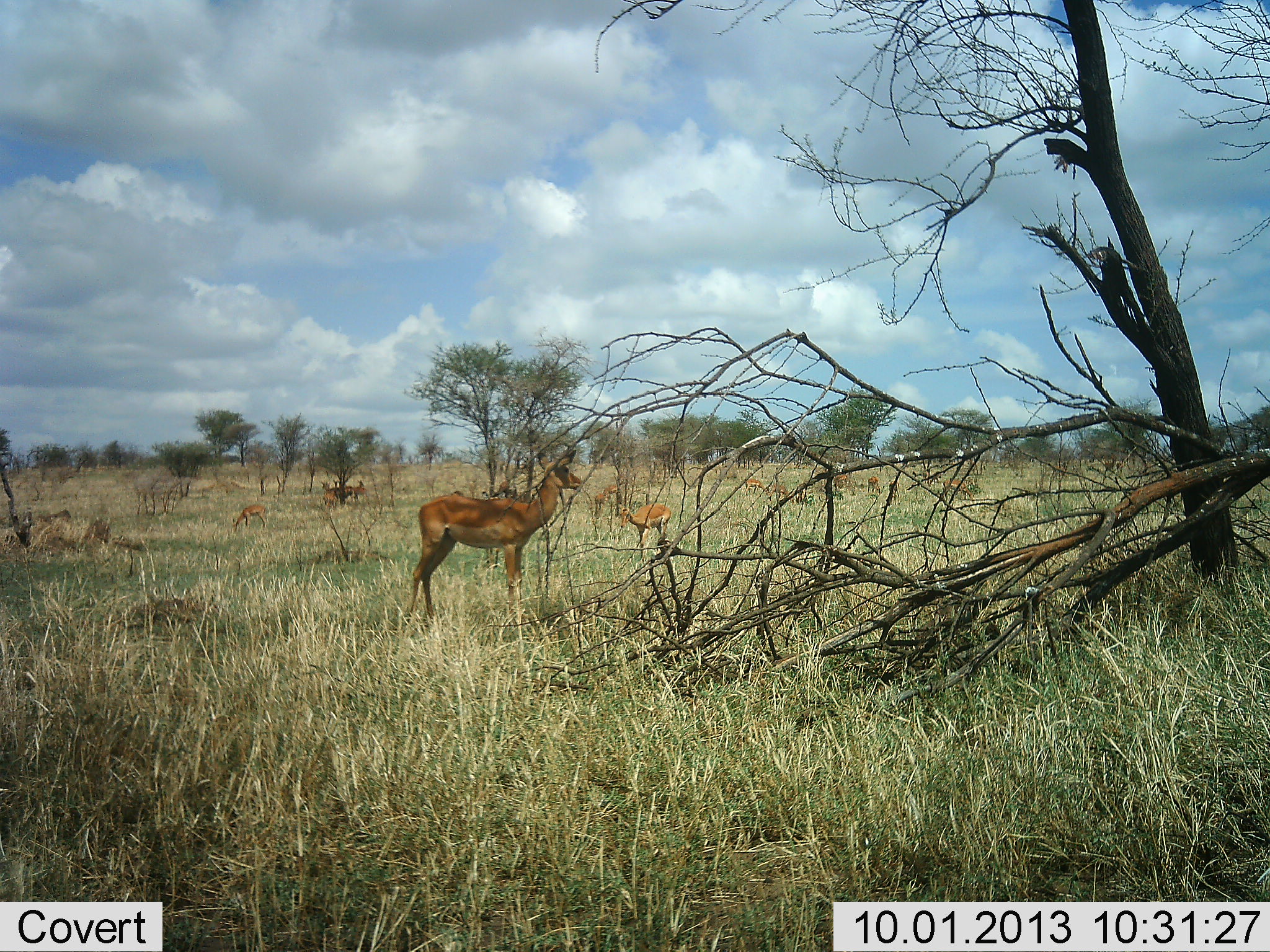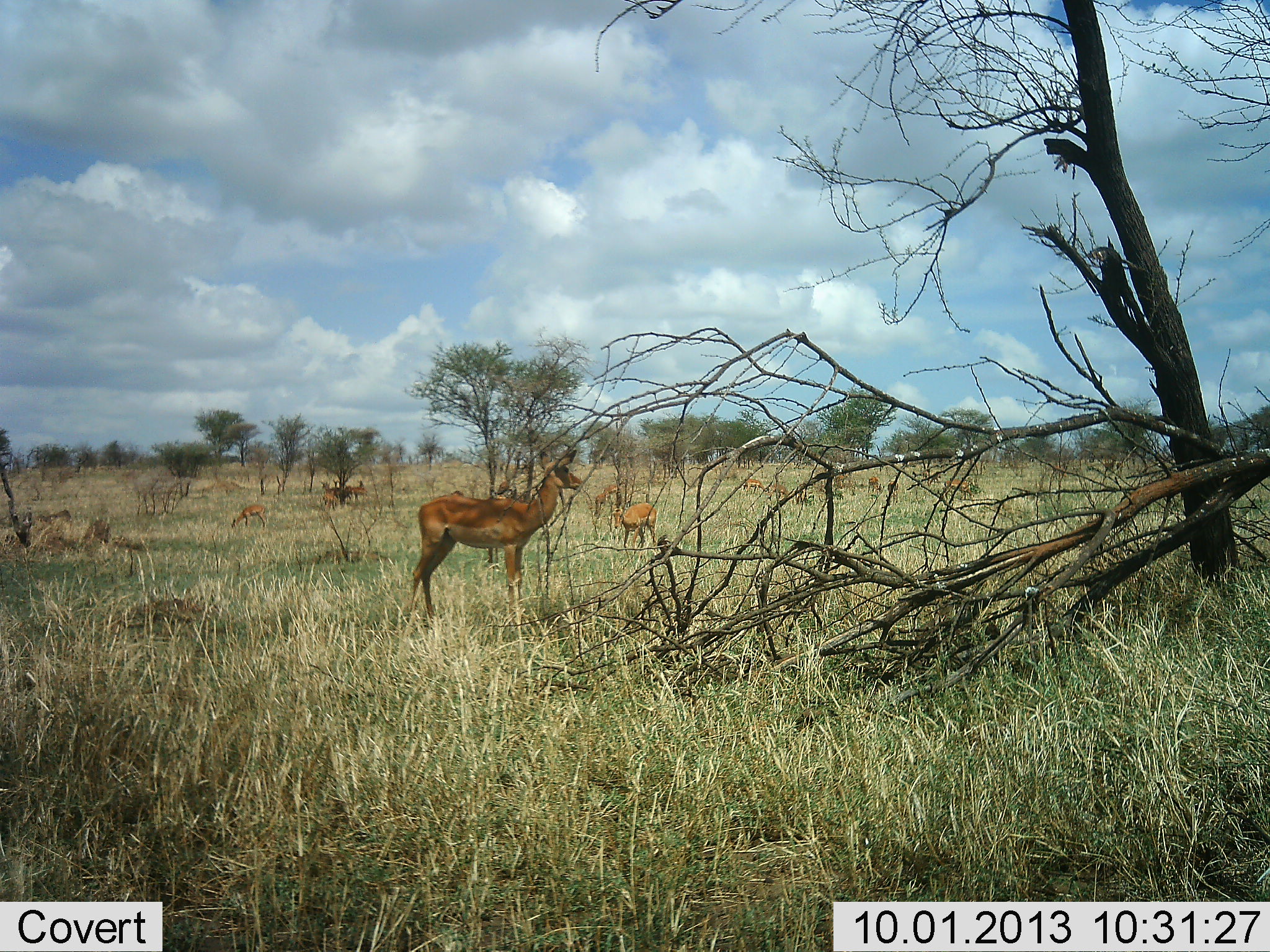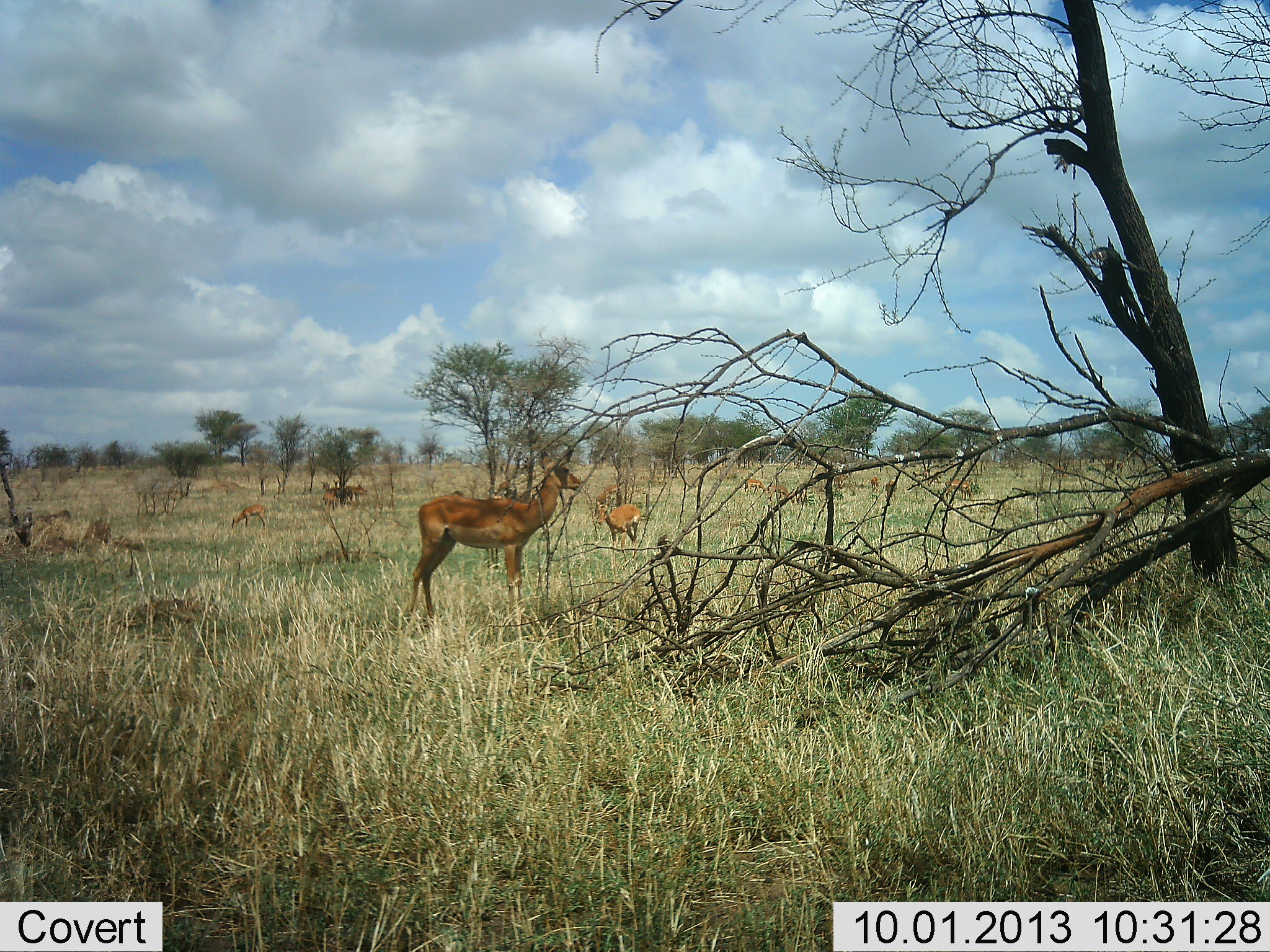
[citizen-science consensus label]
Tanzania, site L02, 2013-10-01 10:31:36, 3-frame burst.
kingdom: Animalia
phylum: Chordata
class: Mammalia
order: Artiodactyla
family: Bovidae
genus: Aepyceros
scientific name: Aepyceros melampus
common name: impala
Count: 11-50.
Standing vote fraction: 100%.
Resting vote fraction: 10%.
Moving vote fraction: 40%.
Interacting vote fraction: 0%.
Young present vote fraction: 10%.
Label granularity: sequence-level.